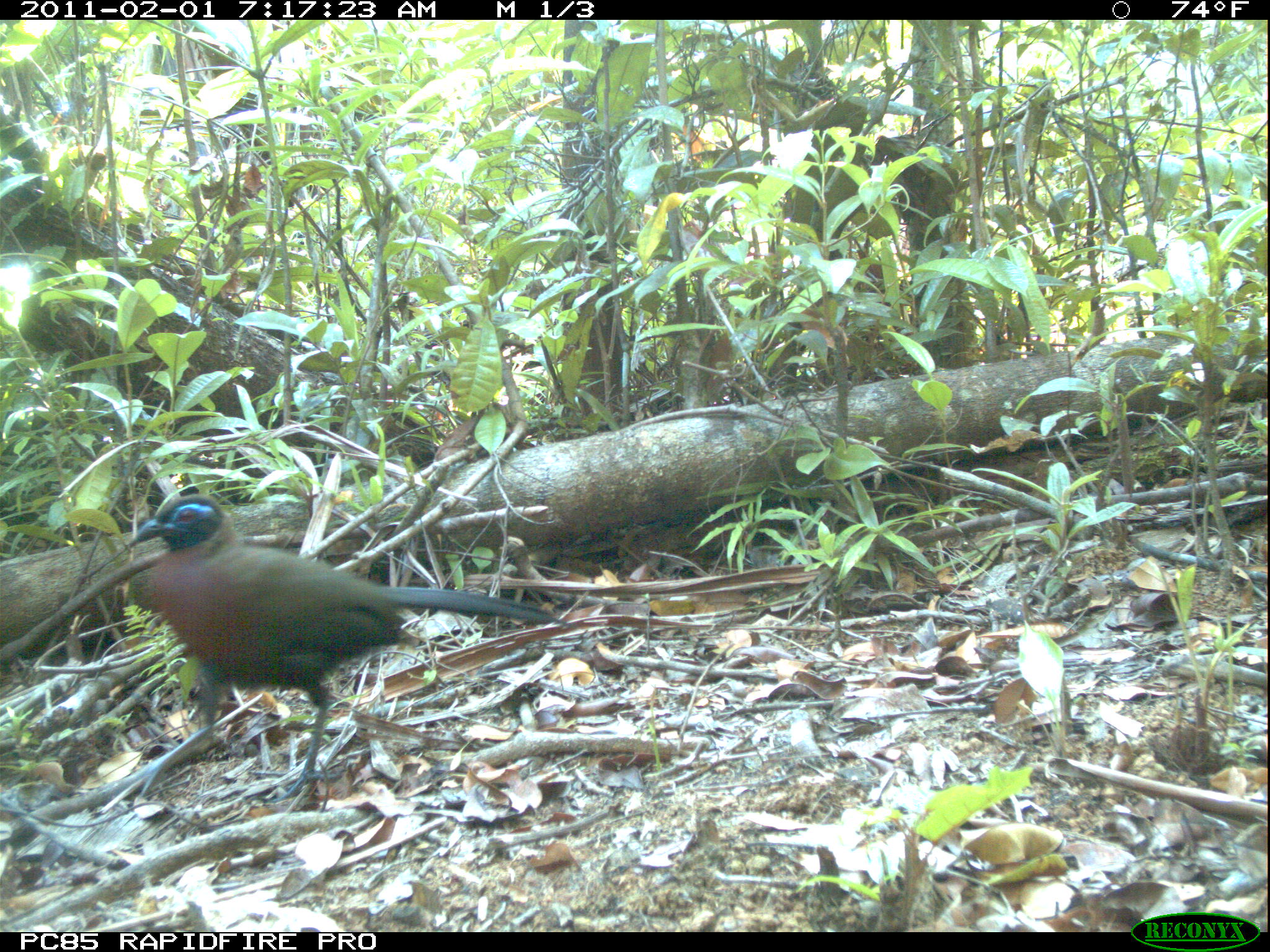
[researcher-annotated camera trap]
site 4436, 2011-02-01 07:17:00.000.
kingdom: Animalia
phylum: Chordata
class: Aves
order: Cuculiformes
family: Cuculidae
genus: Coua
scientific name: Coua serriana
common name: red-breasted coua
Coua serriana (red-breasted coua), count 1.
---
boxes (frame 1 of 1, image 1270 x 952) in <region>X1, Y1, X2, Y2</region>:
coua serriana: <region>125, 492, 573, 806</region>